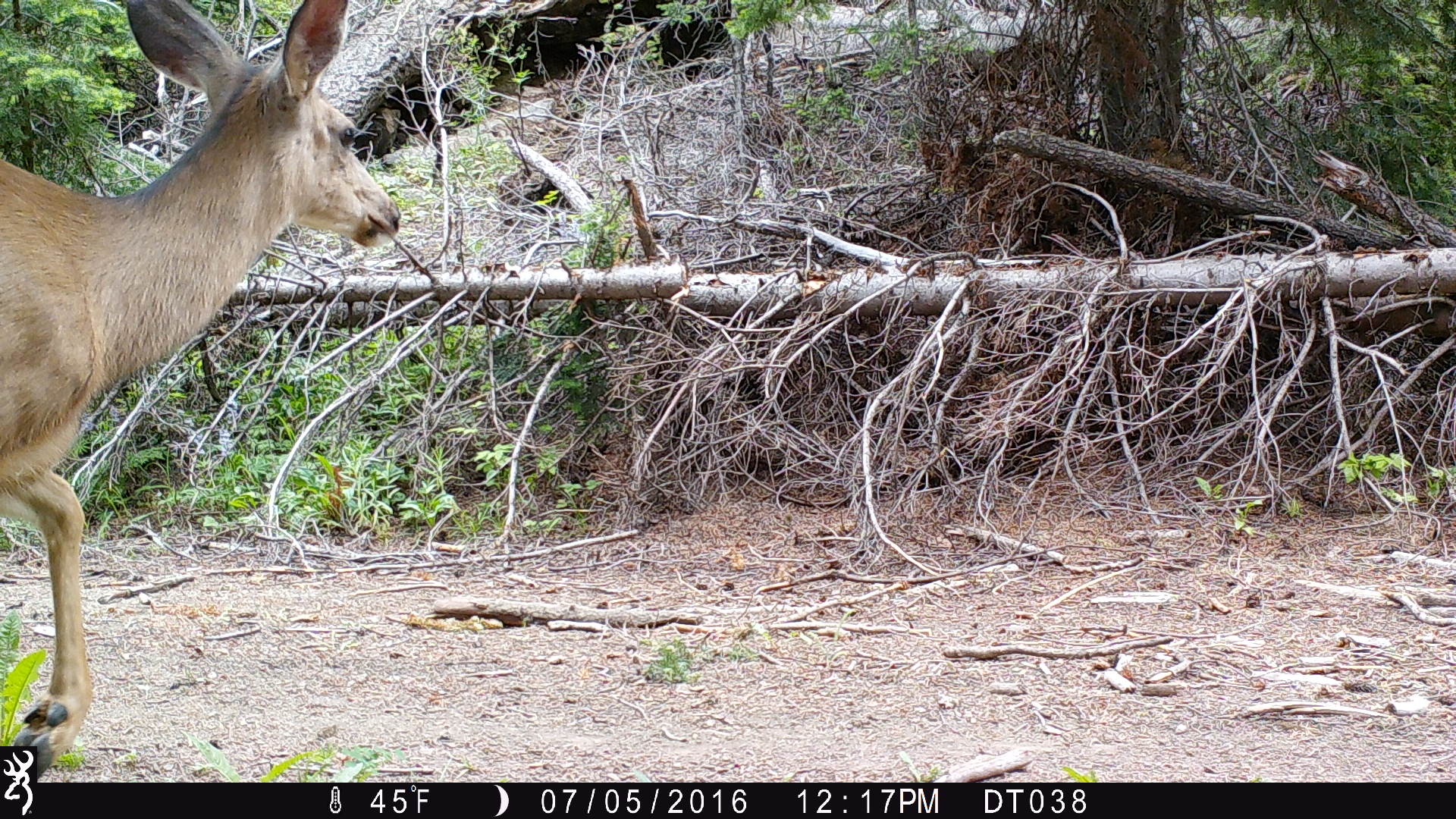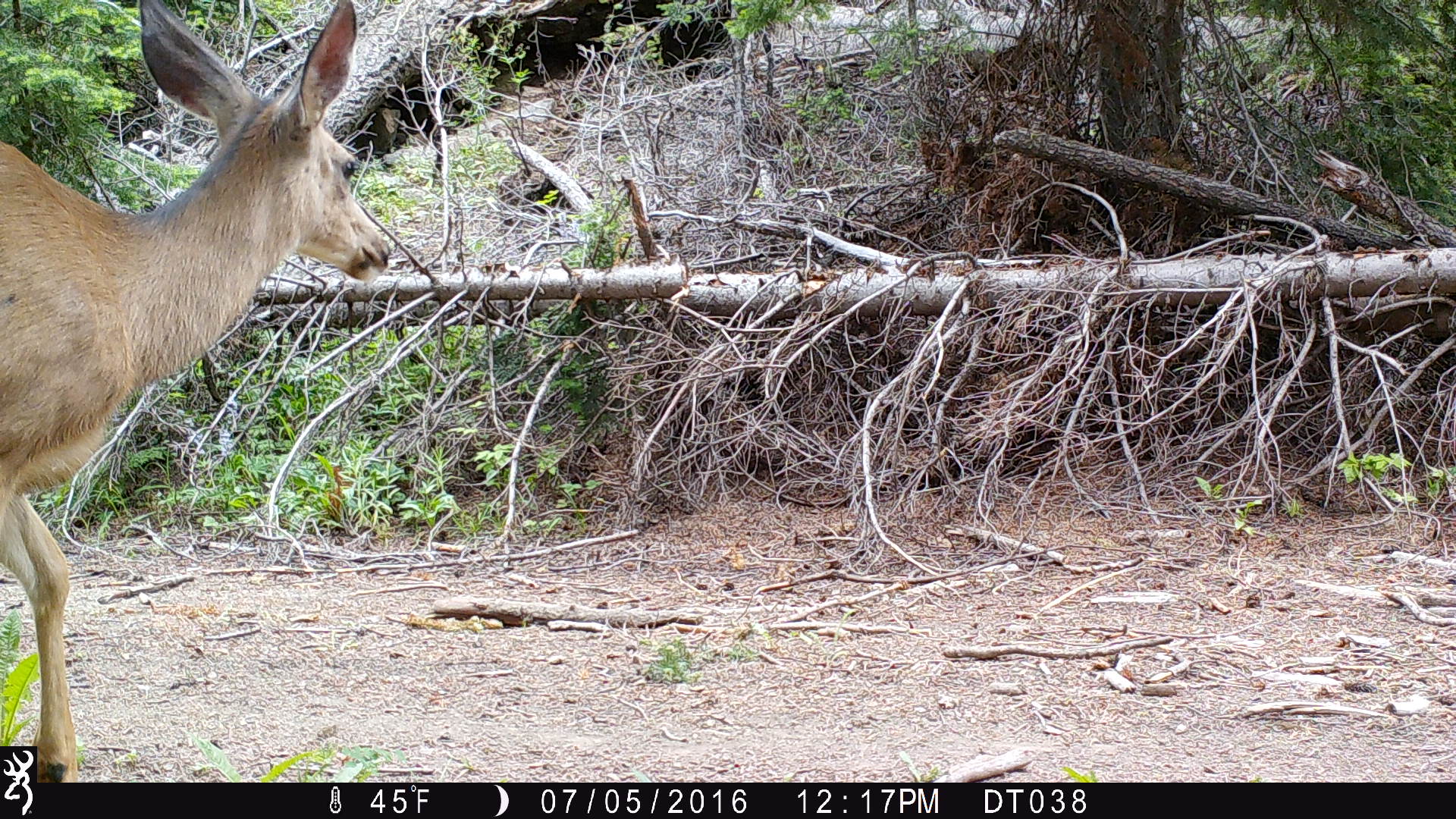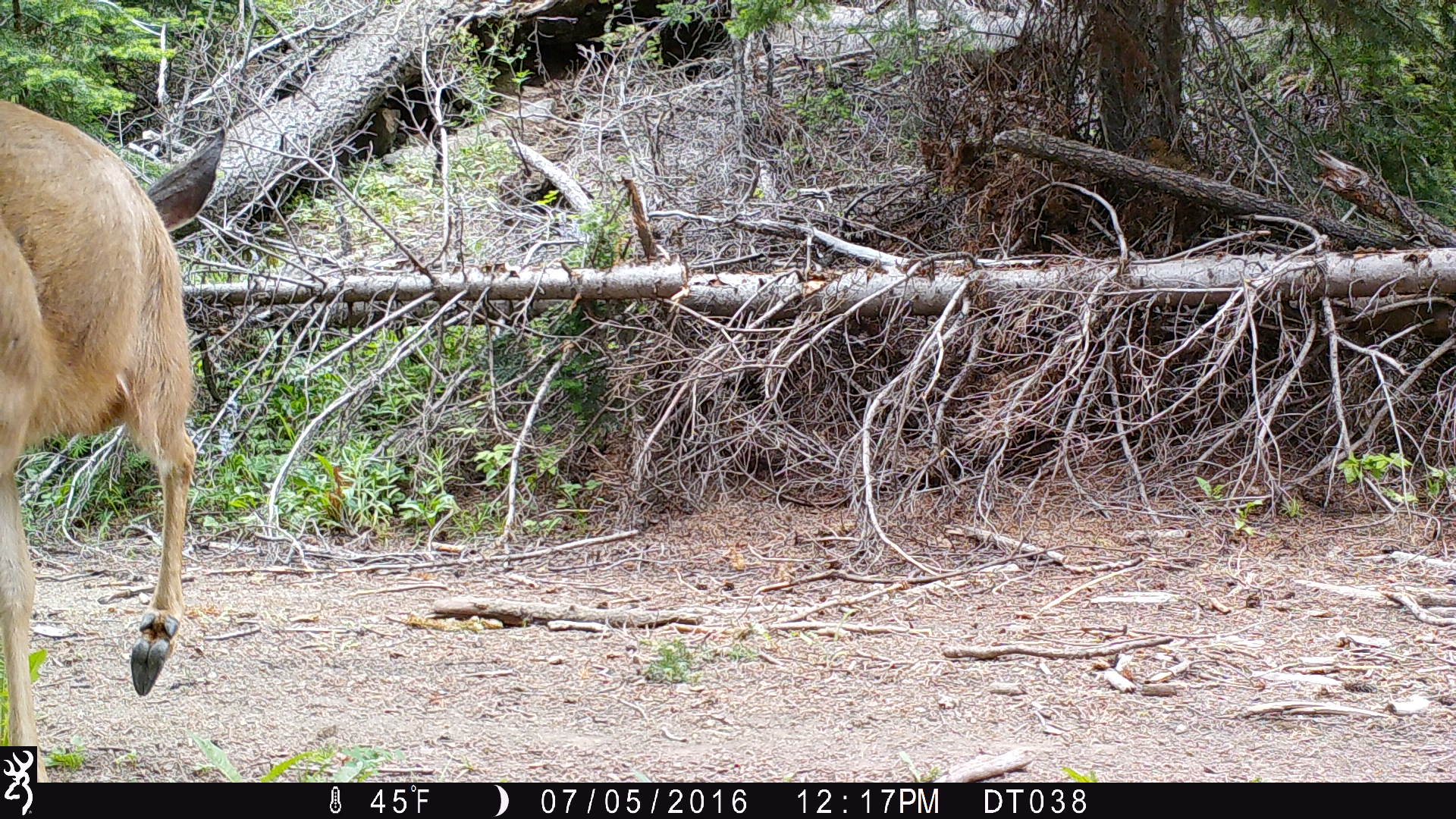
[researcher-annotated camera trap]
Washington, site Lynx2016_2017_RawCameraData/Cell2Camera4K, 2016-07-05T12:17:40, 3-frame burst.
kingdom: Animalia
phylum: Chordata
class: Mammalia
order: Artiodactyla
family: Cervidae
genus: Odocoileus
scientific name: Odocoileus hemionus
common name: mule deer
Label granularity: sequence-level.